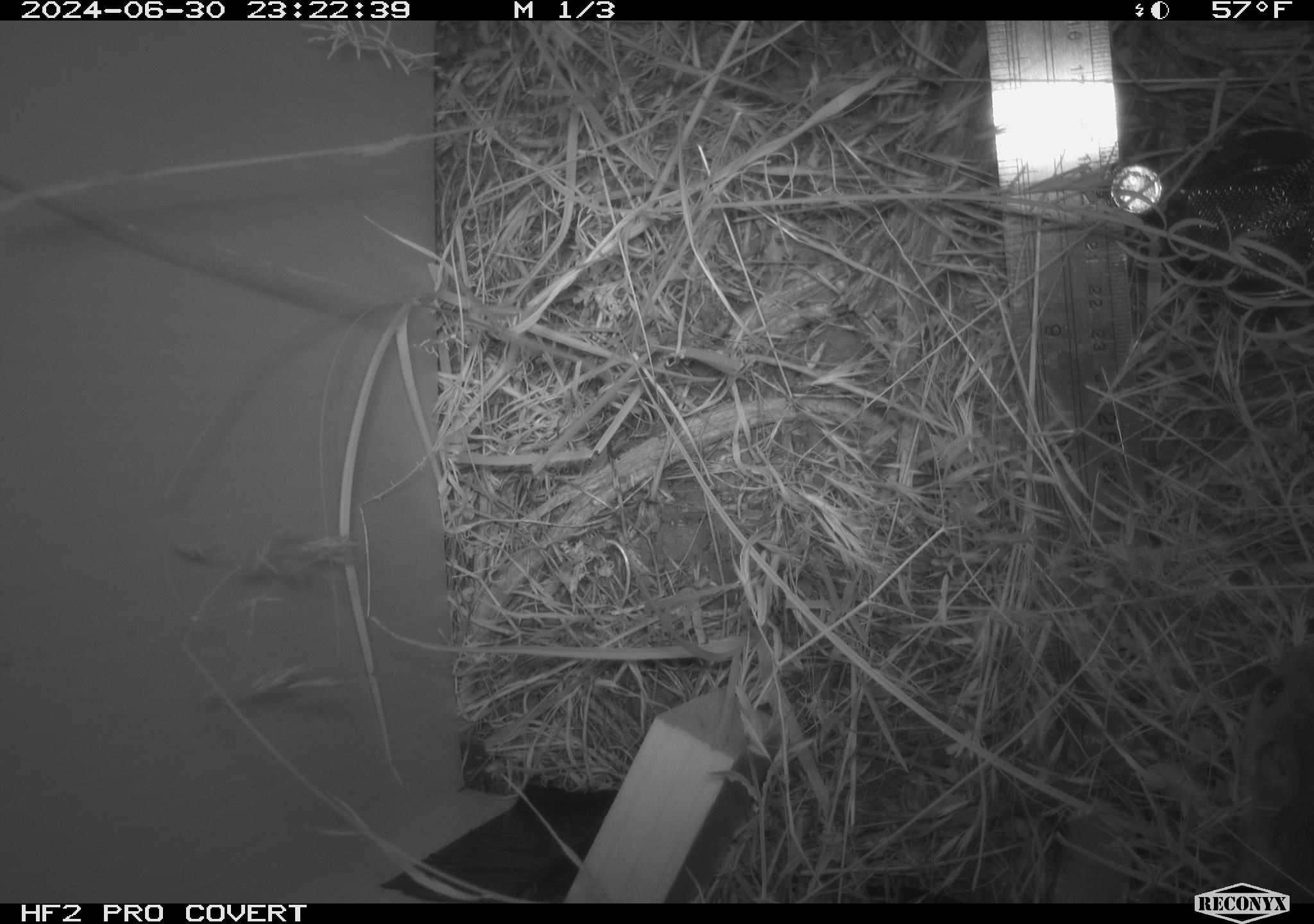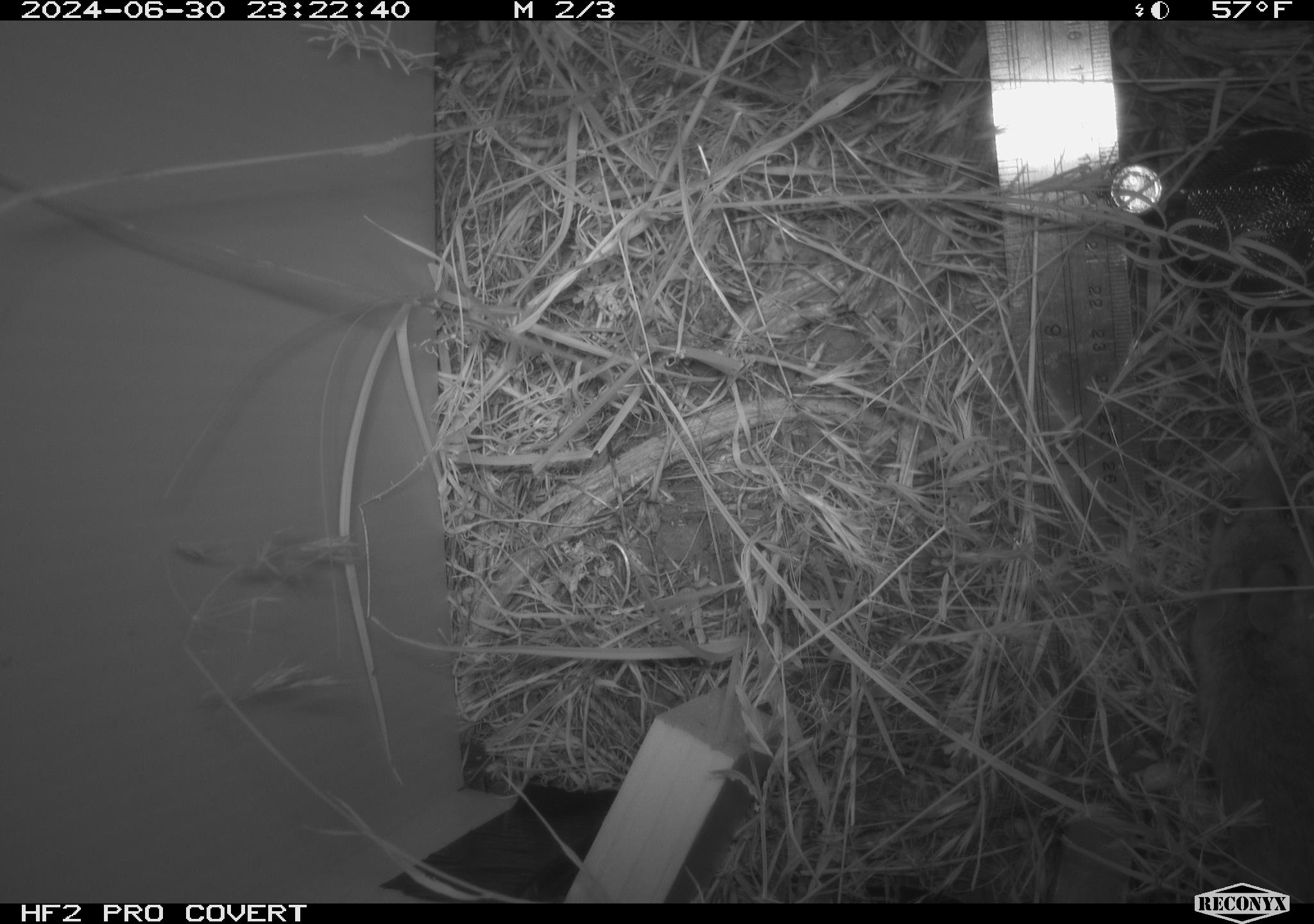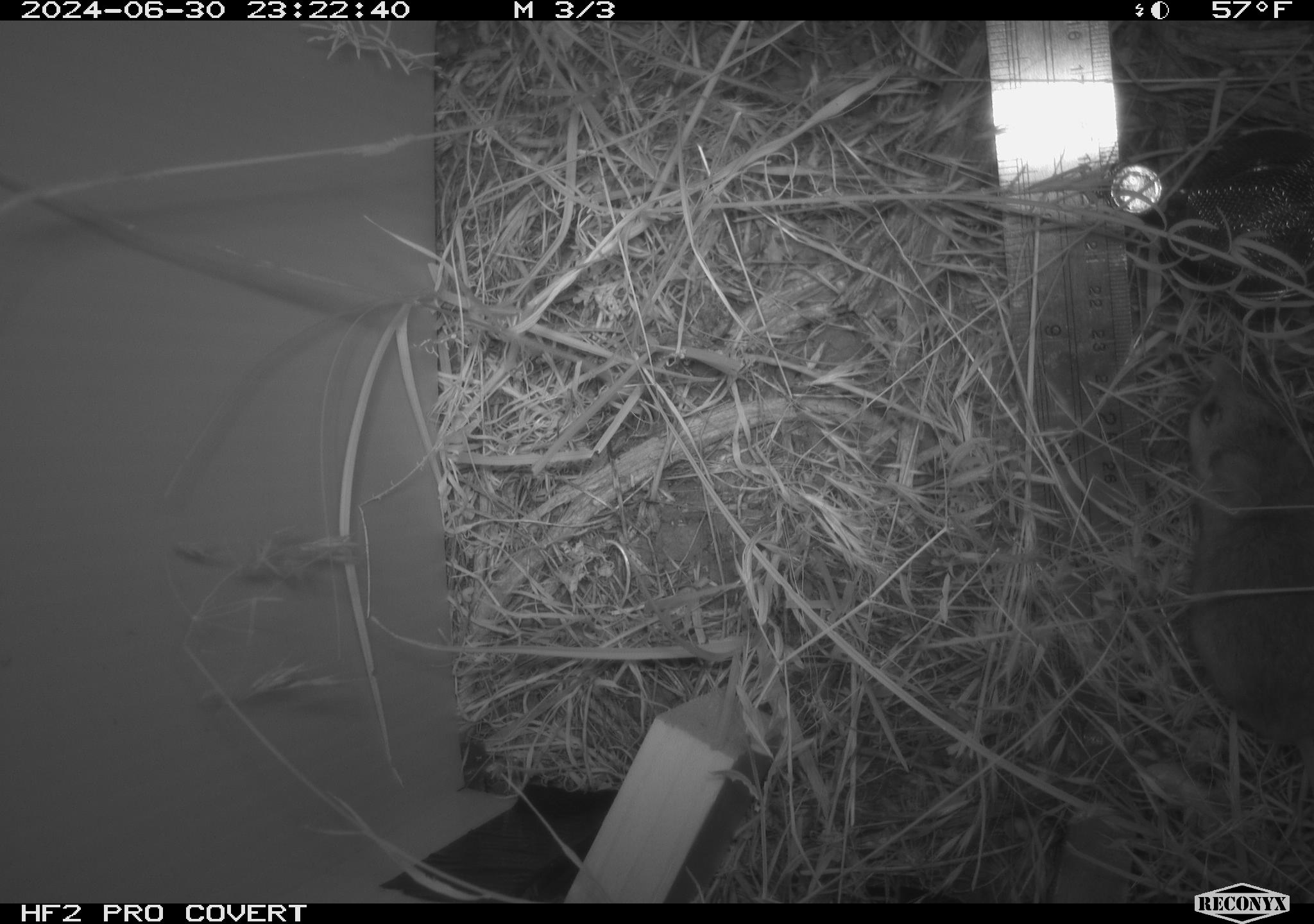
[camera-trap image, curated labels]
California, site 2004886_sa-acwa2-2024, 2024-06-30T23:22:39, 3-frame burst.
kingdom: Animalia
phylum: Chordata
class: Mammalia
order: Rodentia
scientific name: Rodentia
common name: mouse species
Mouse species (Rodentia).